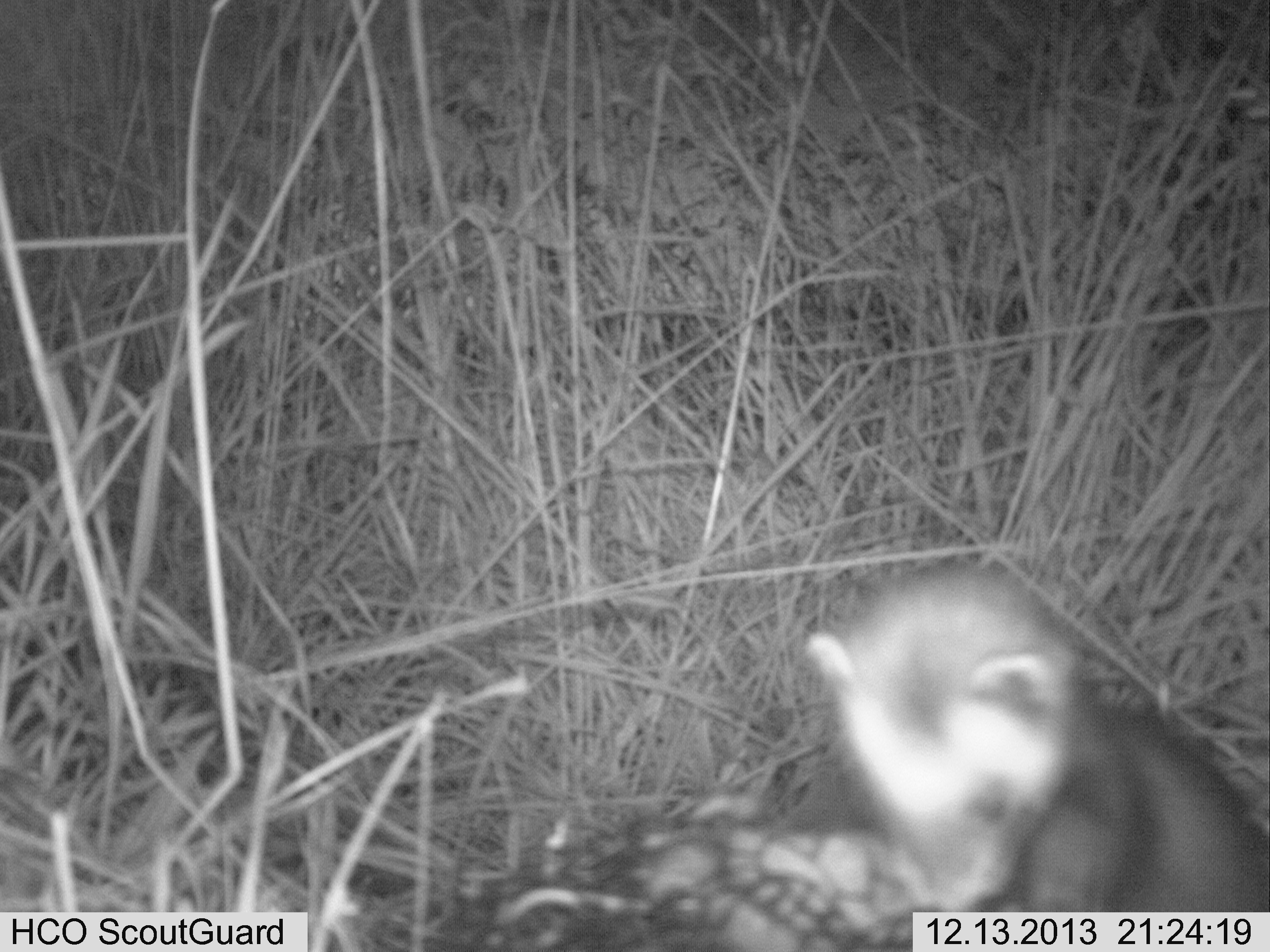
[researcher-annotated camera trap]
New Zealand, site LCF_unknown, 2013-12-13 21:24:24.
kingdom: Animalia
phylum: Chordata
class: Mammalia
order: Carnivora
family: Mustelidae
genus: Mustela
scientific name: Mustela furo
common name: ferret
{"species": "ferret (Mustela furo)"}